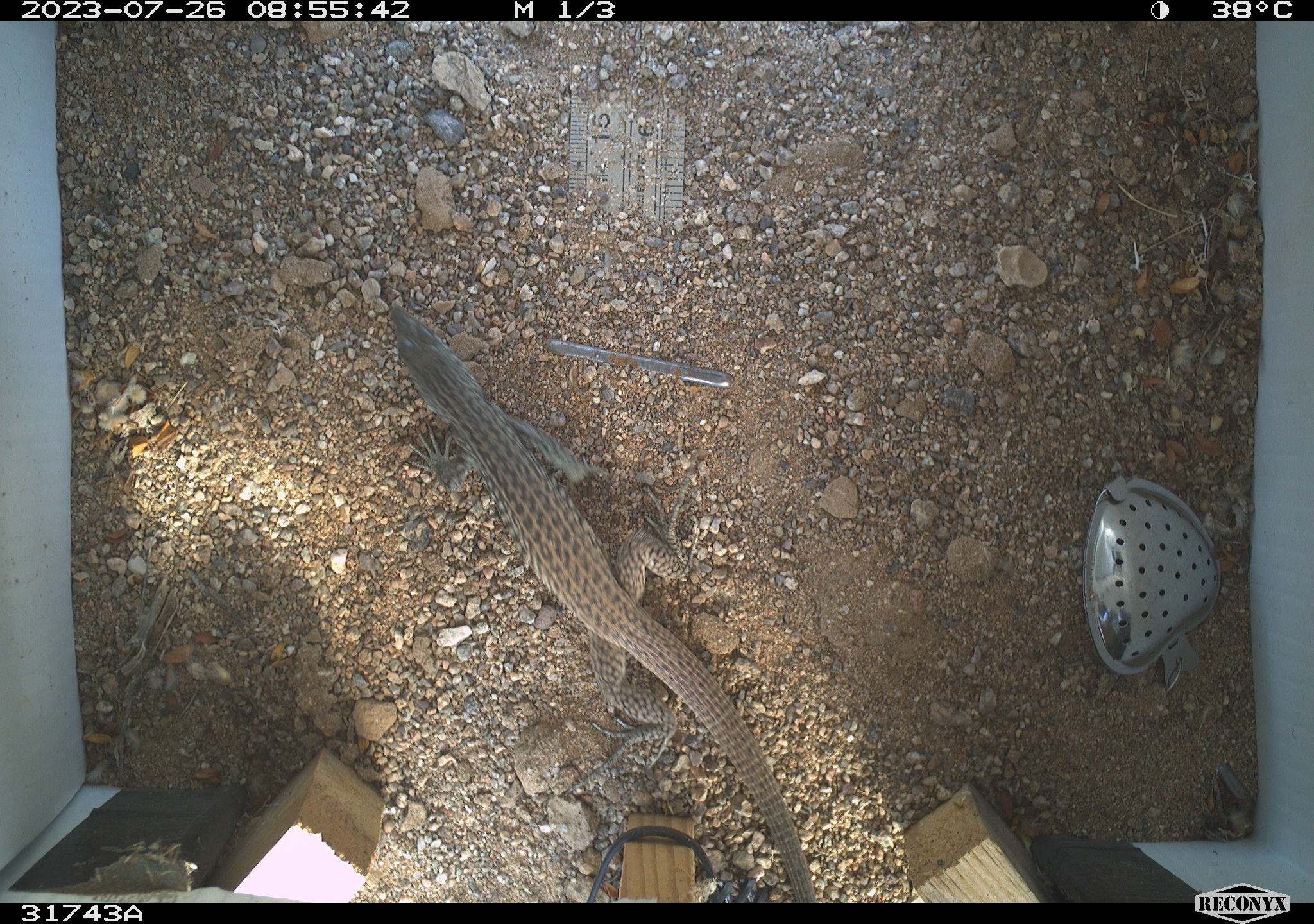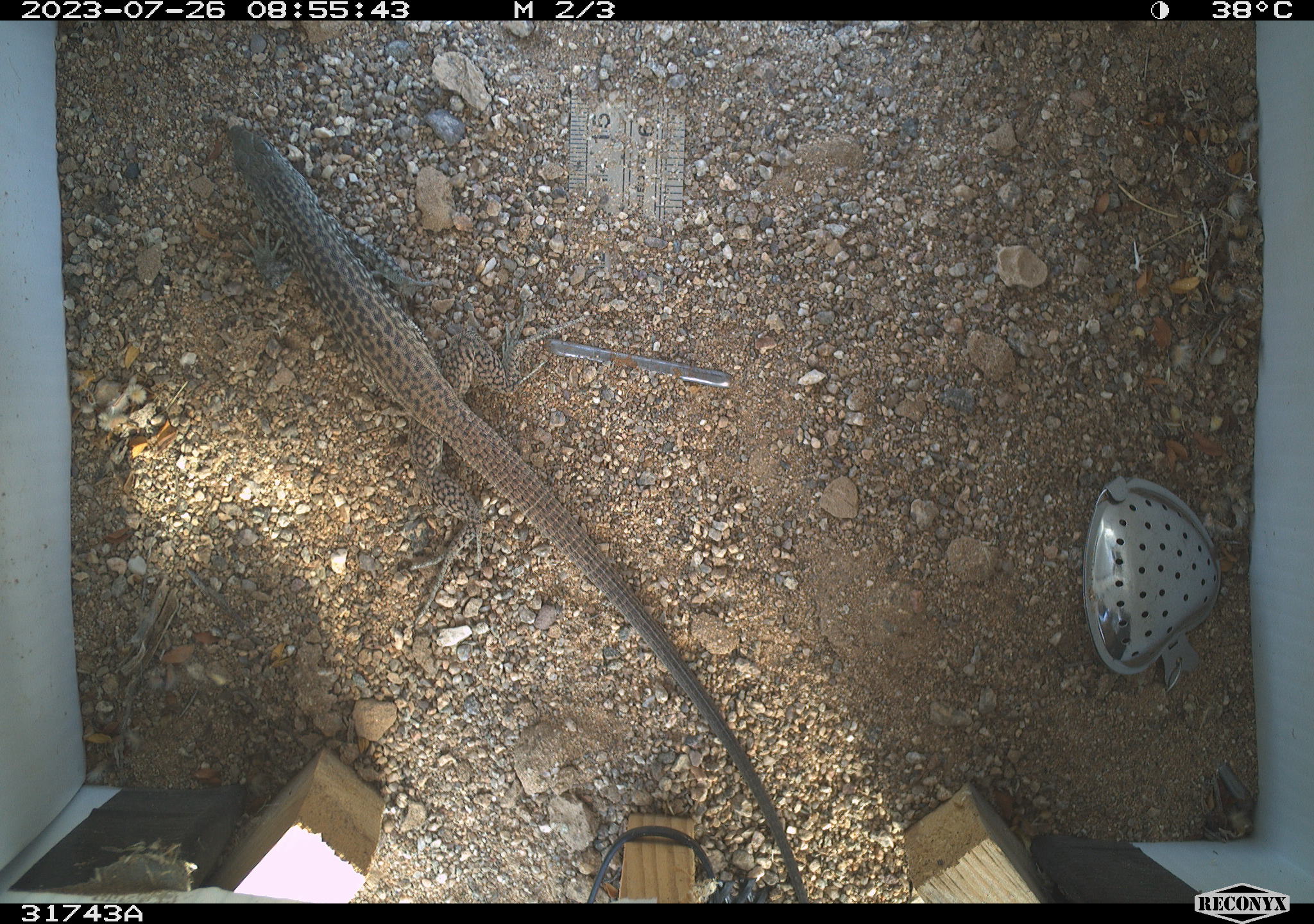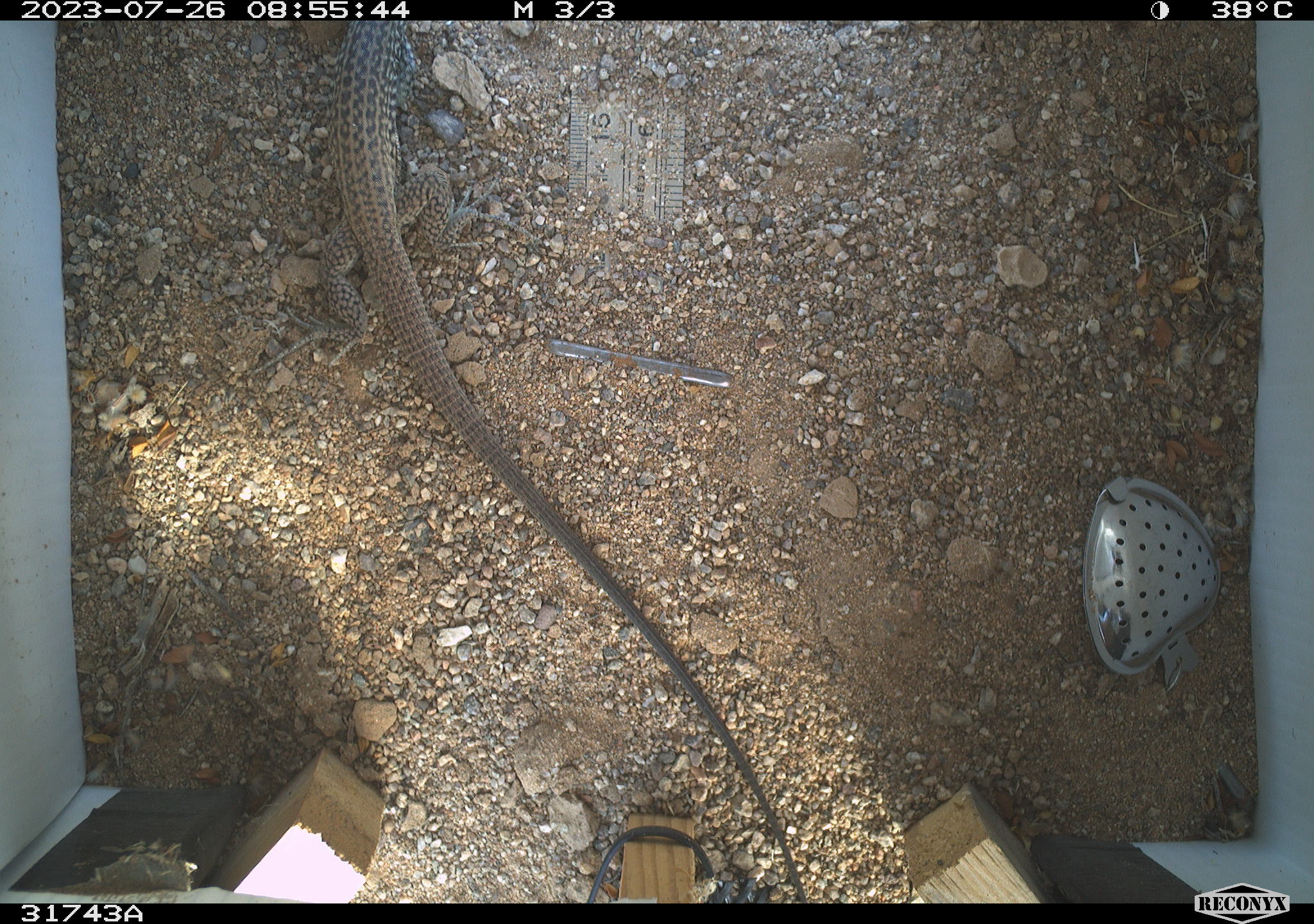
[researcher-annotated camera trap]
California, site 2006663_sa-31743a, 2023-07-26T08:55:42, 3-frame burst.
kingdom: Animalia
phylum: Chordata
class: Reptilia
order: Squamata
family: Teiidae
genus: Aspidoscelis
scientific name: Aspidoscelis tigris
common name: western whiptail